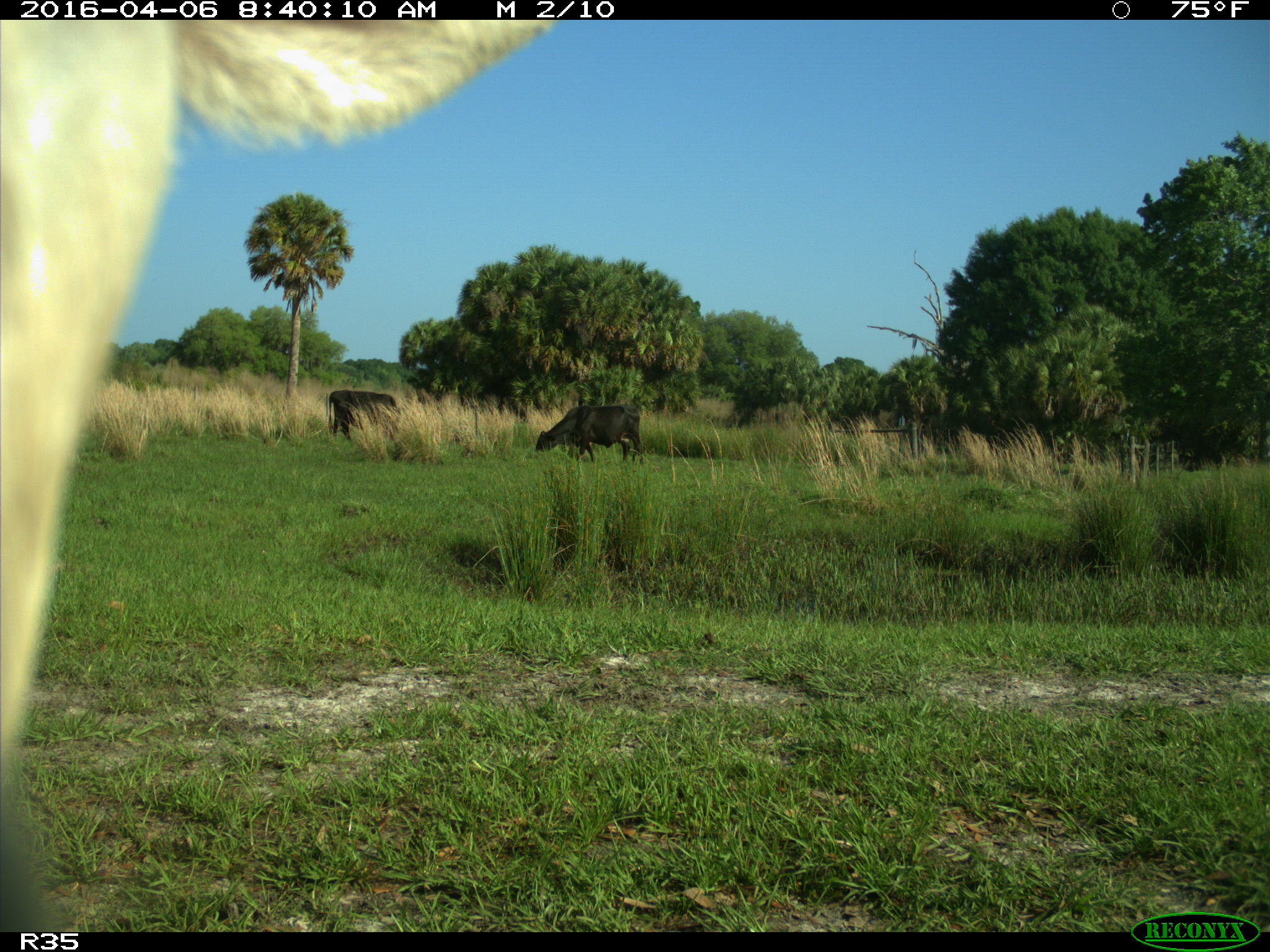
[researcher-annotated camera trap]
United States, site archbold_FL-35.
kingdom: Animalia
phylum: Chordata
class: Mammalia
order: Artiodactyla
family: Bovidae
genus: Bos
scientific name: Bos taurus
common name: domestic cow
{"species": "Bos taurus (domestic cow)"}